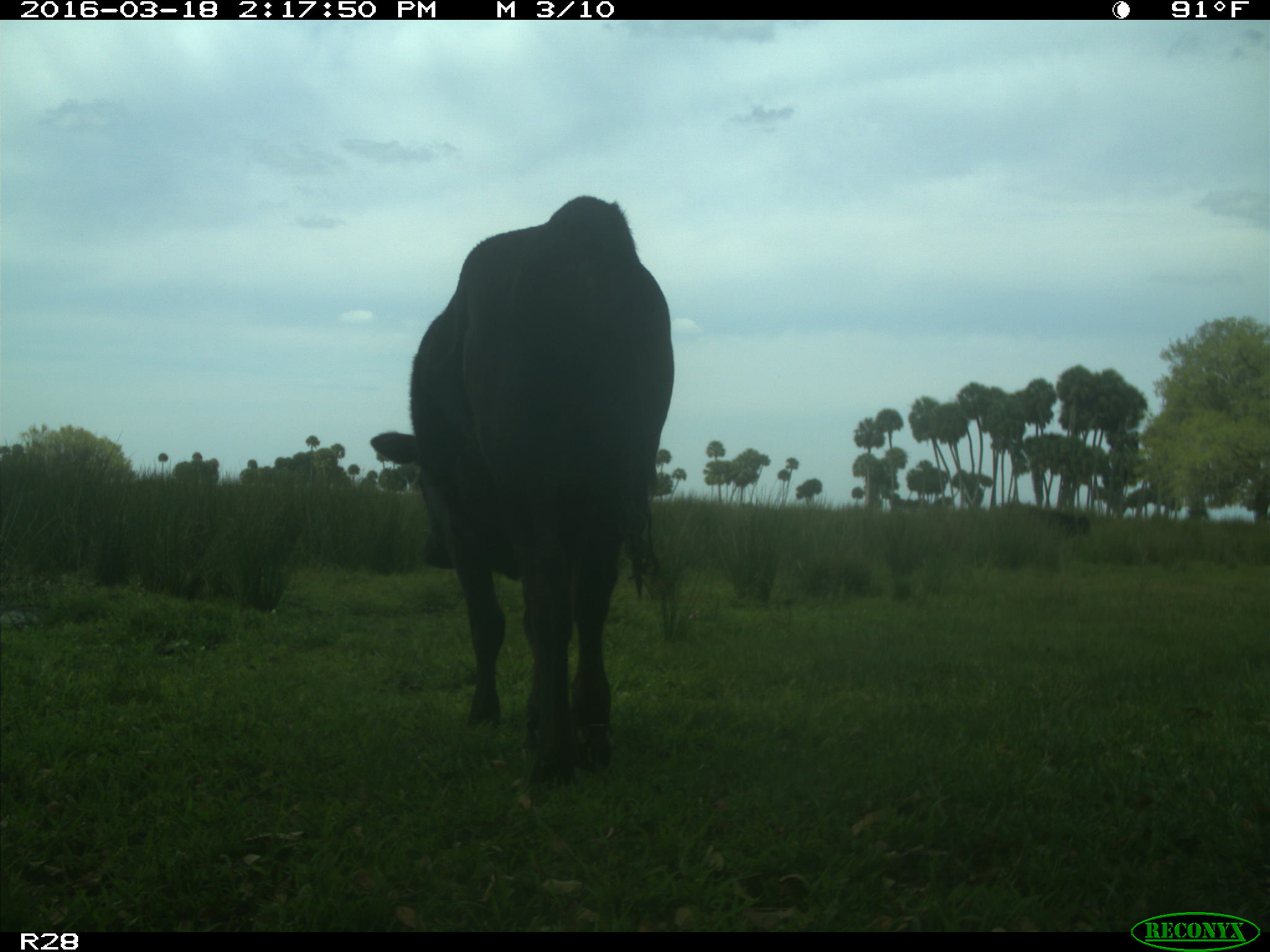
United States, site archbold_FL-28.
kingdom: Animalia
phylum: Chordata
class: Mammalia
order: Artiodactyla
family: Bovidae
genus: Bos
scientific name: Bos taurus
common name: domestic cow